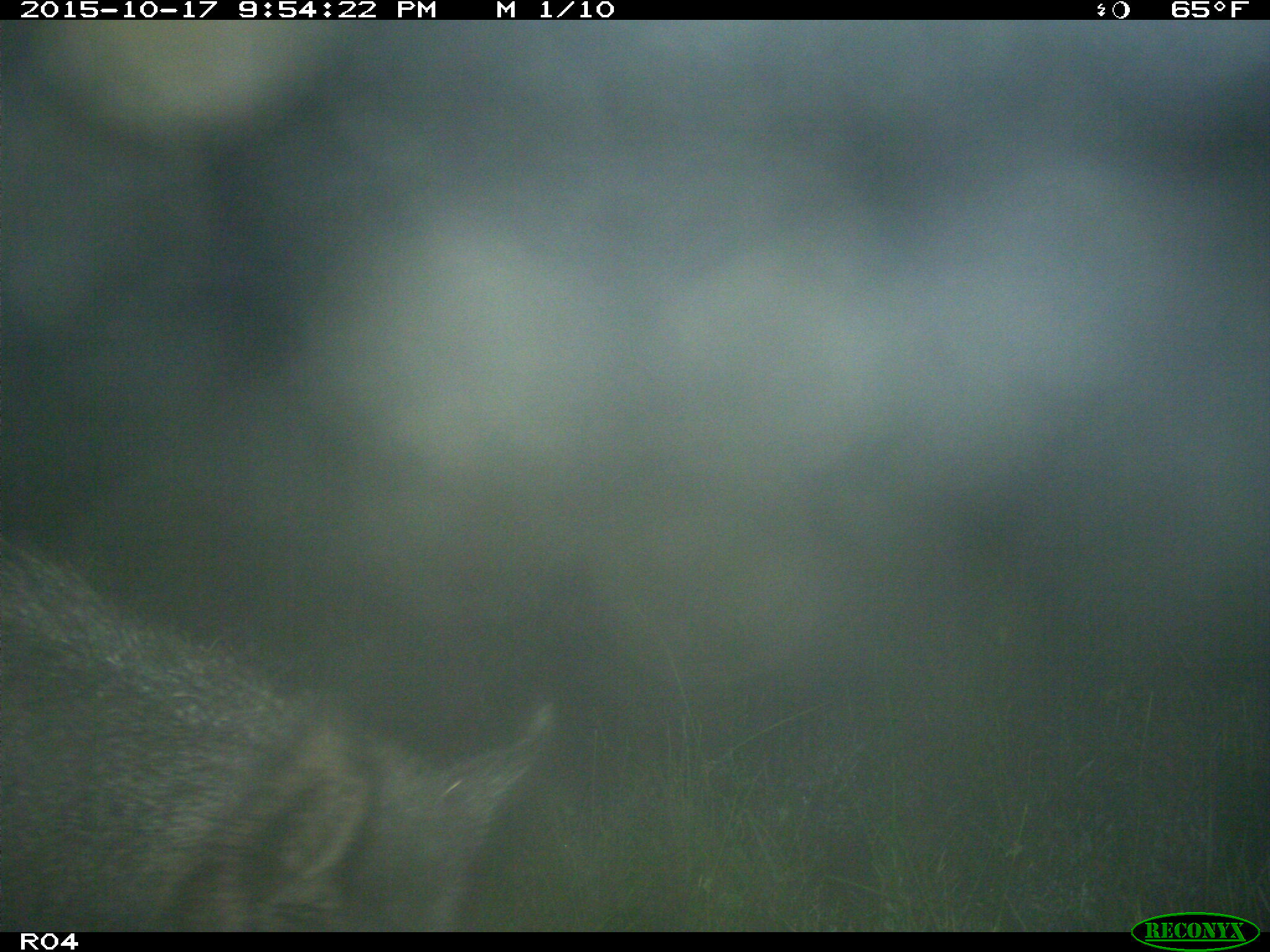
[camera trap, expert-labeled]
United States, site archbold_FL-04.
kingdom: Animalia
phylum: Chordata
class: Mammalia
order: Artiodactyla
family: Suidae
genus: Sus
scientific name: Sus scrofa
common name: wild boar